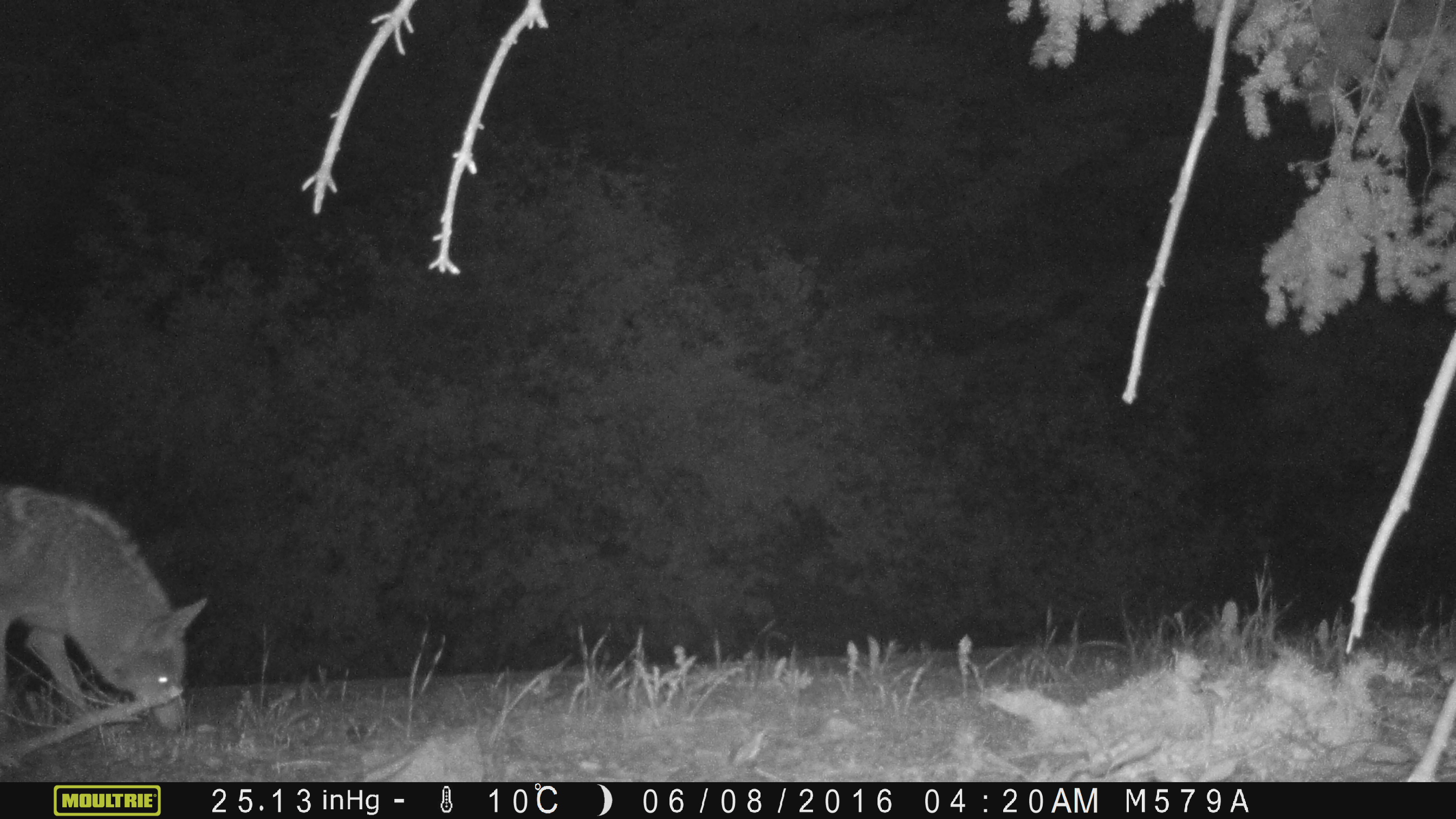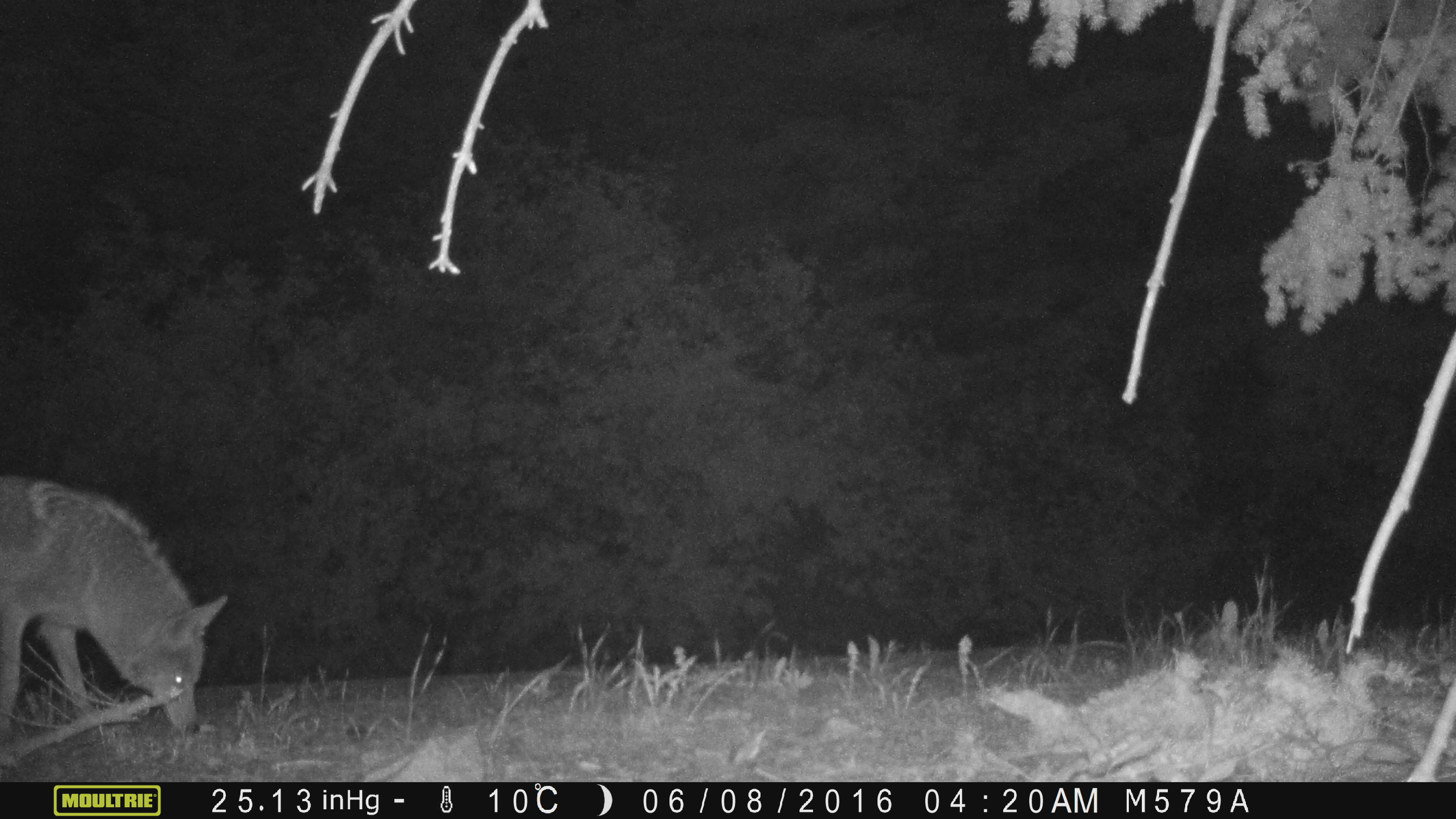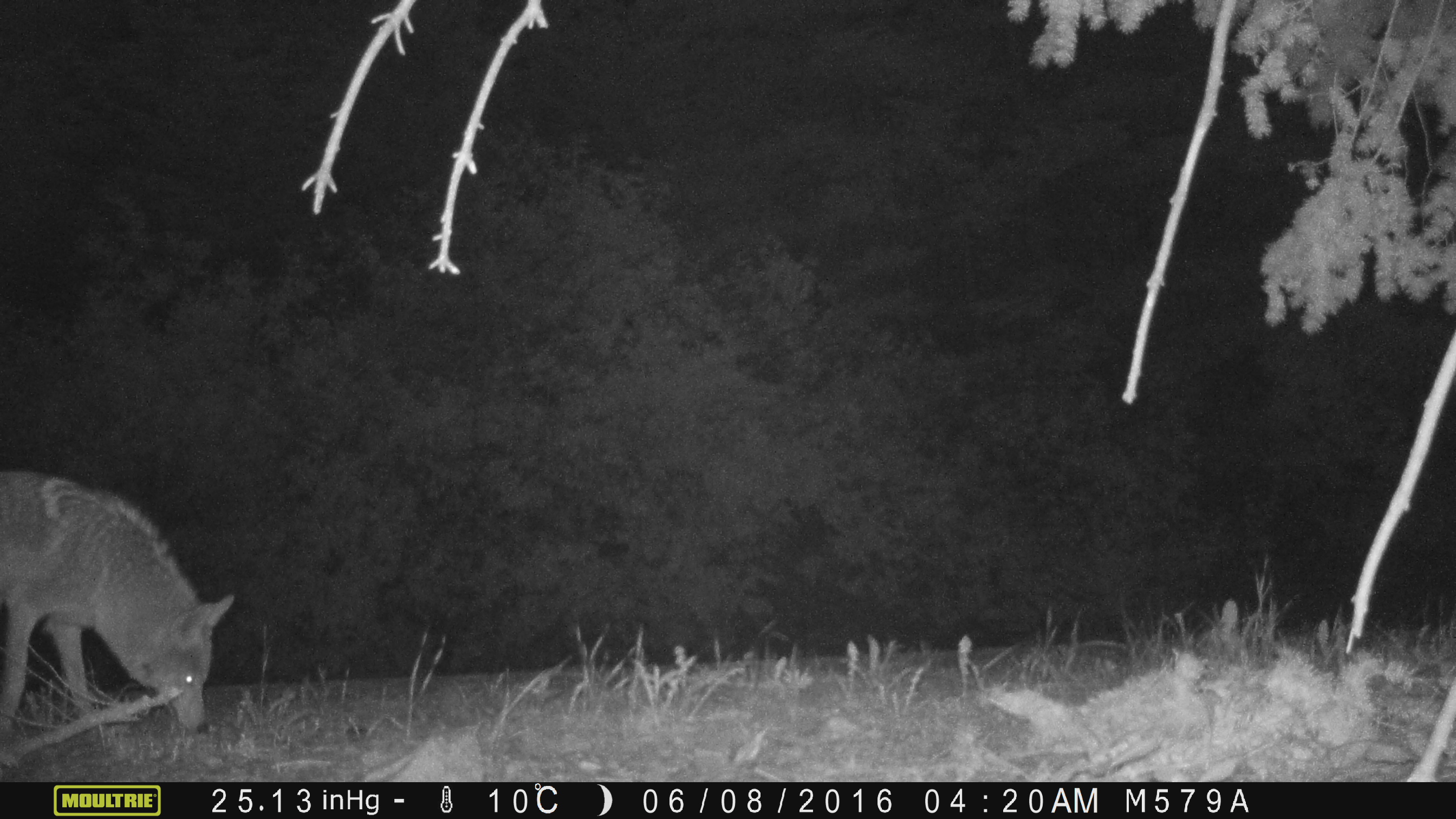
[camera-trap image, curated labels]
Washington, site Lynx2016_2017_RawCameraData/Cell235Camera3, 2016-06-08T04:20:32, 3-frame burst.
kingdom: Animalia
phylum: Chordata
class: Mammalia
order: Carnivora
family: Canidae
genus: Canis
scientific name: Canis latrans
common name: coyote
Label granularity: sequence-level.